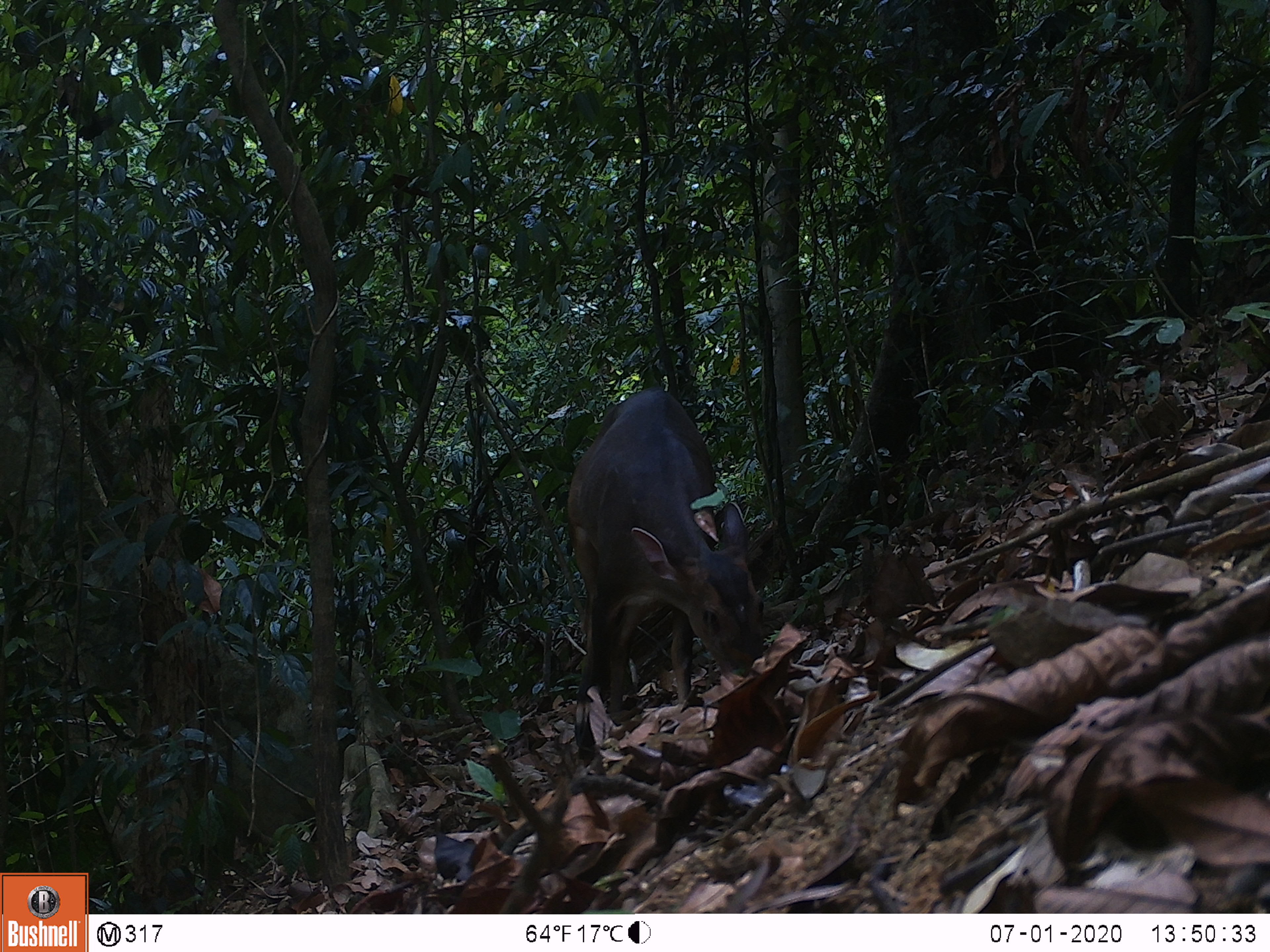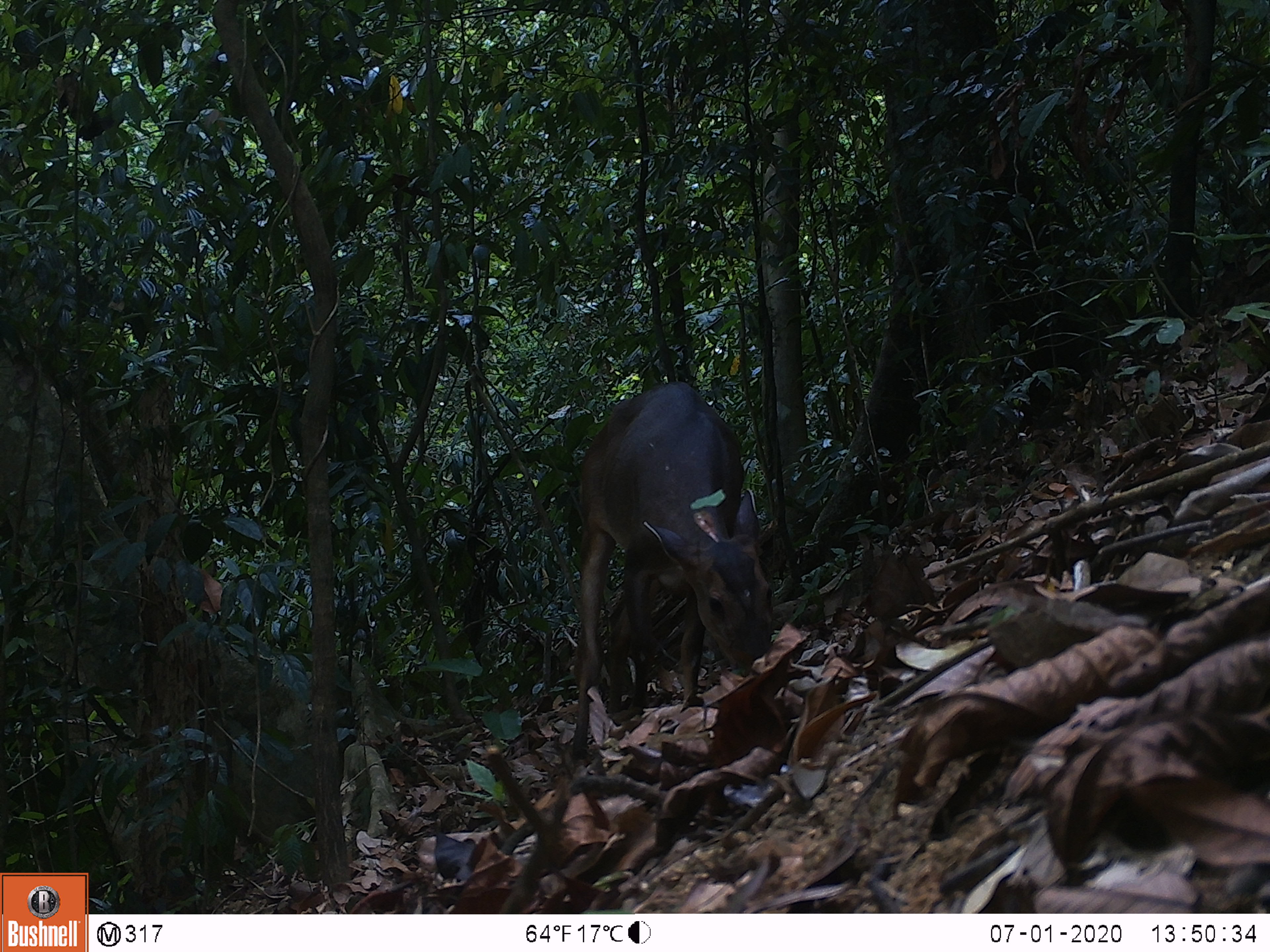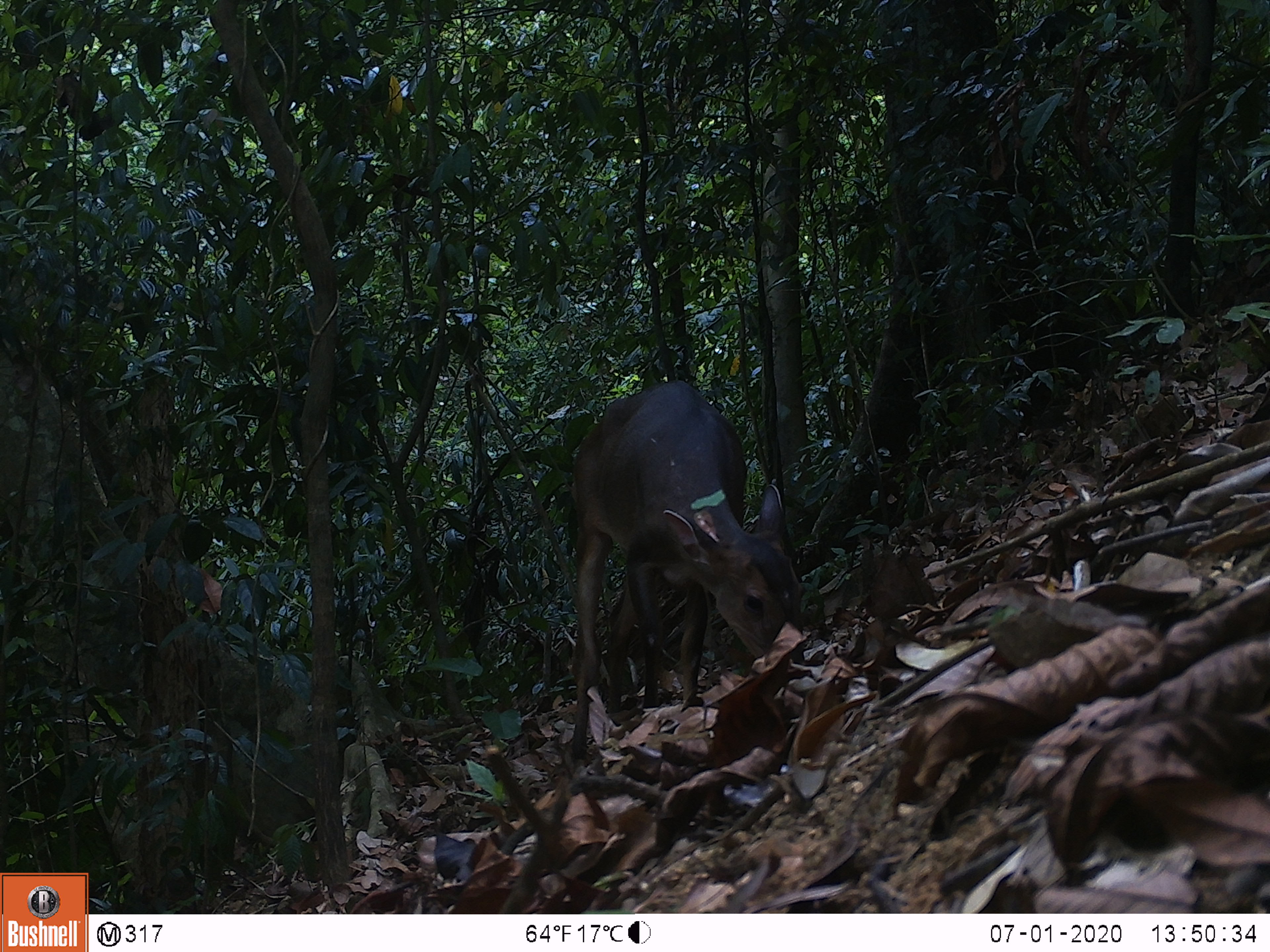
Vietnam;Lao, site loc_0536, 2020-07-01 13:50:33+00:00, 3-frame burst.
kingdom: Animalia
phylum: Chordata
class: Mammalia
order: Artiodactyla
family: Cervidae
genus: Muntiacus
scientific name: Muntiacus vuquangensis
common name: large-antlered muntjac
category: large antlered muntjac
Large antlered muntjac (large-antlered muntjac) (Muntiacus vuquangensis). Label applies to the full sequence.